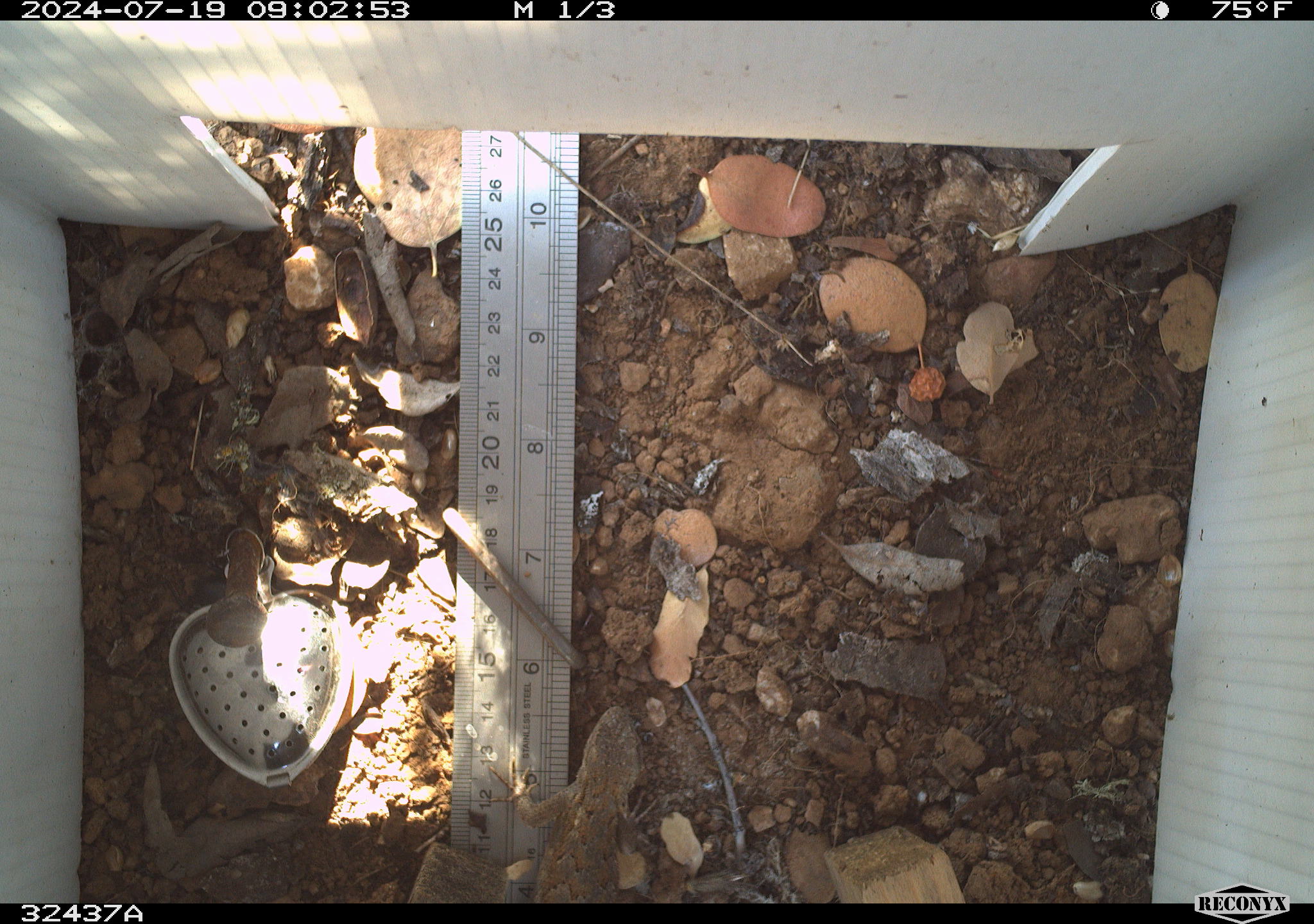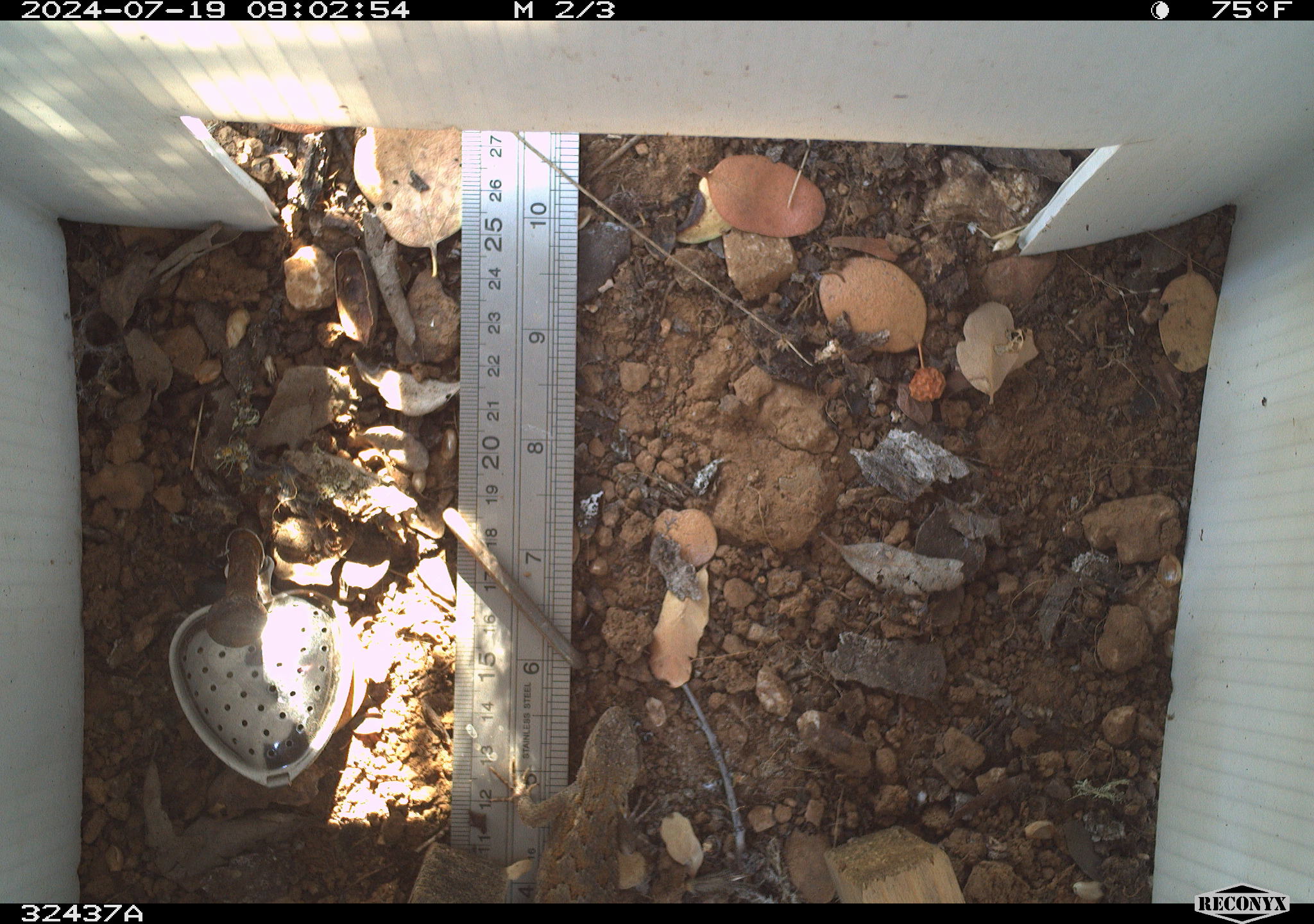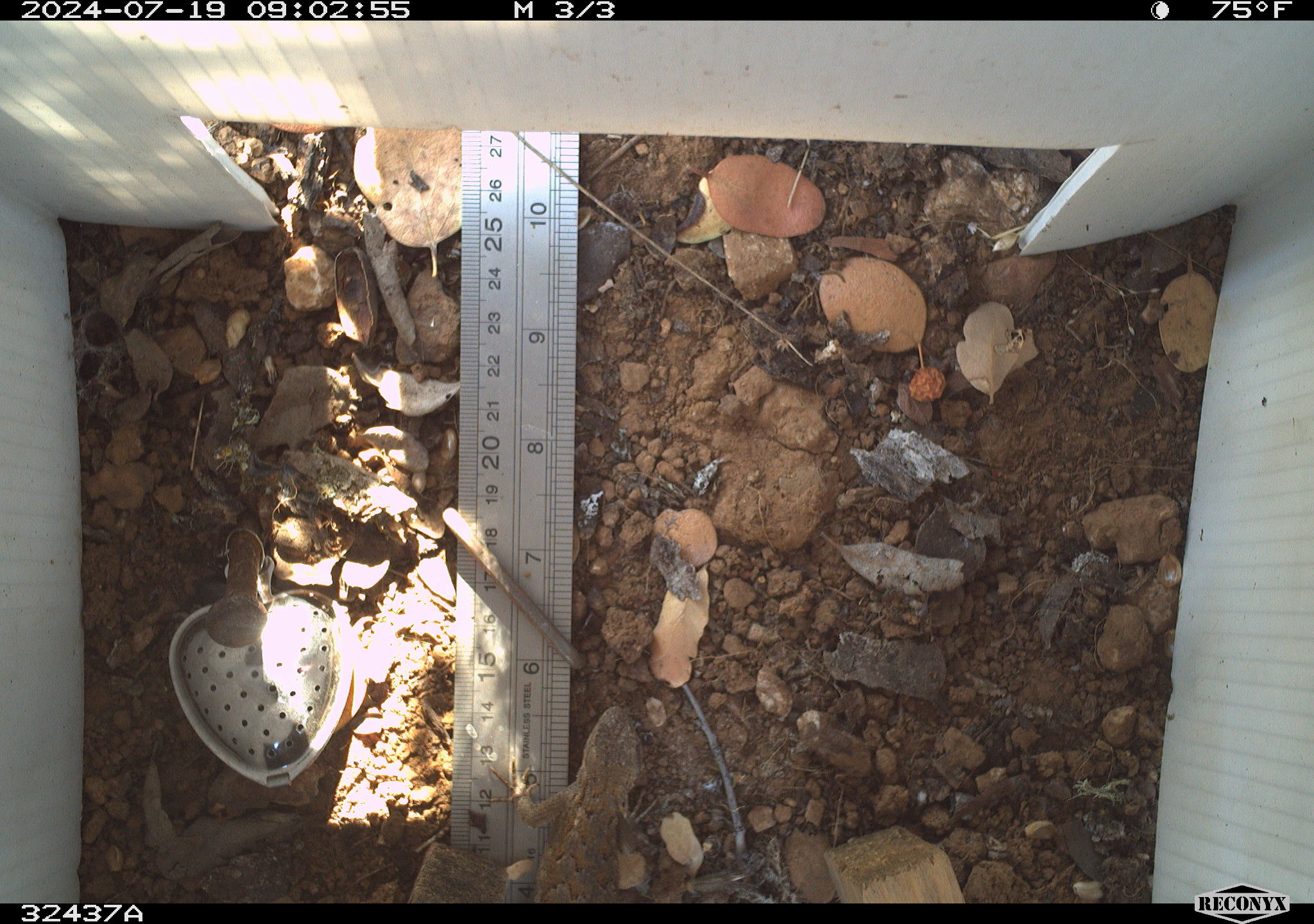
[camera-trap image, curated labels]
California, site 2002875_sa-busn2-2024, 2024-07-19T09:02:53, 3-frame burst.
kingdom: Animalia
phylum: Chordata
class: Reptilia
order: Squamata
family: Phrynosomatidae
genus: Sceloporus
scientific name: Sceloporus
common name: spiny lizards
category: sceloporus species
Sceloporus species (spiny lizards) (Sceloporus).